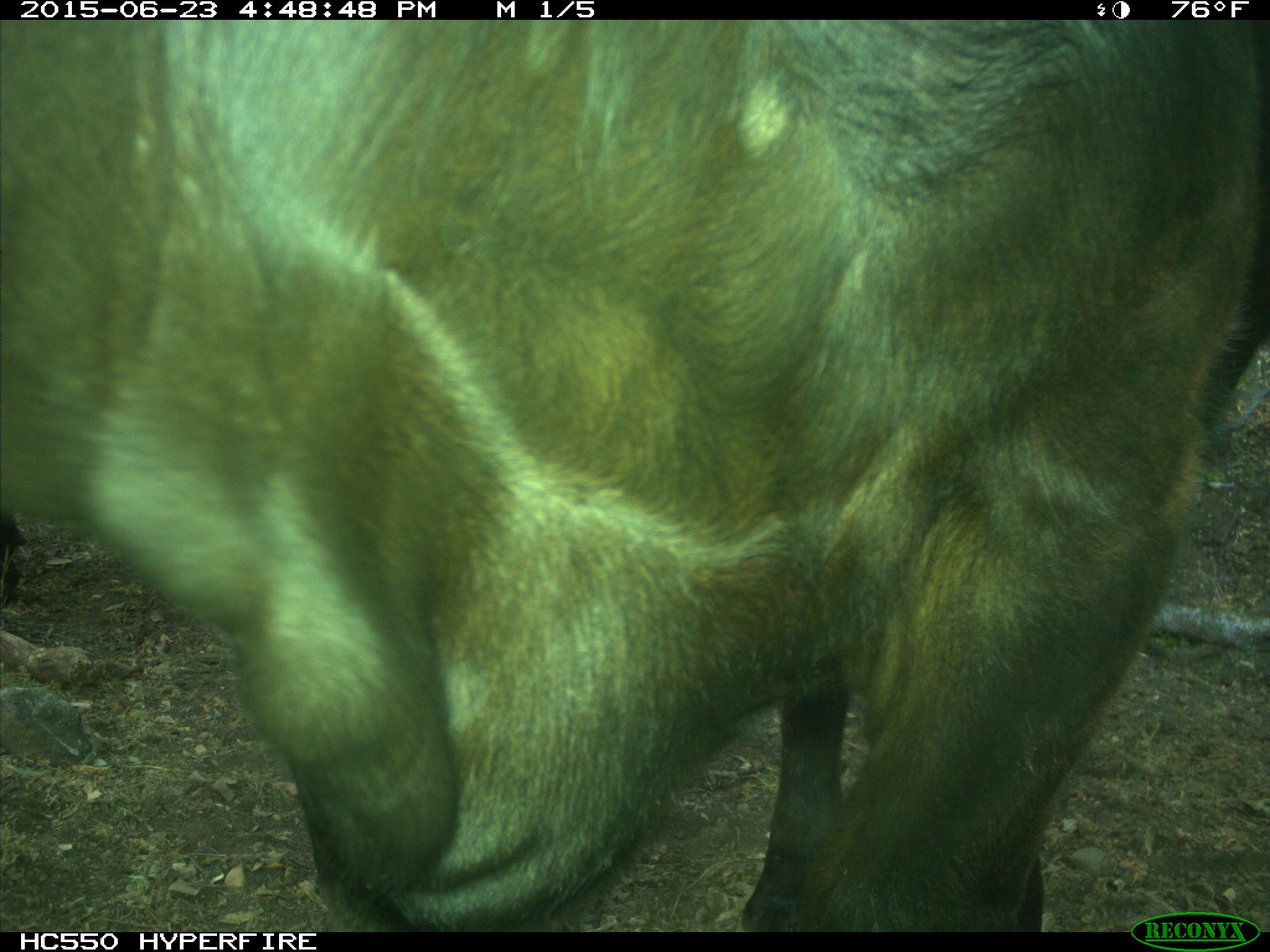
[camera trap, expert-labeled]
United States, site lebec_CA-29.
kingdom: Animalia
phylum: Chordata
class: Mammalia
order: Artiodactyla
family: Bovidae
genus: Bos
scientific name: Bos taurus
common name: domestic cow